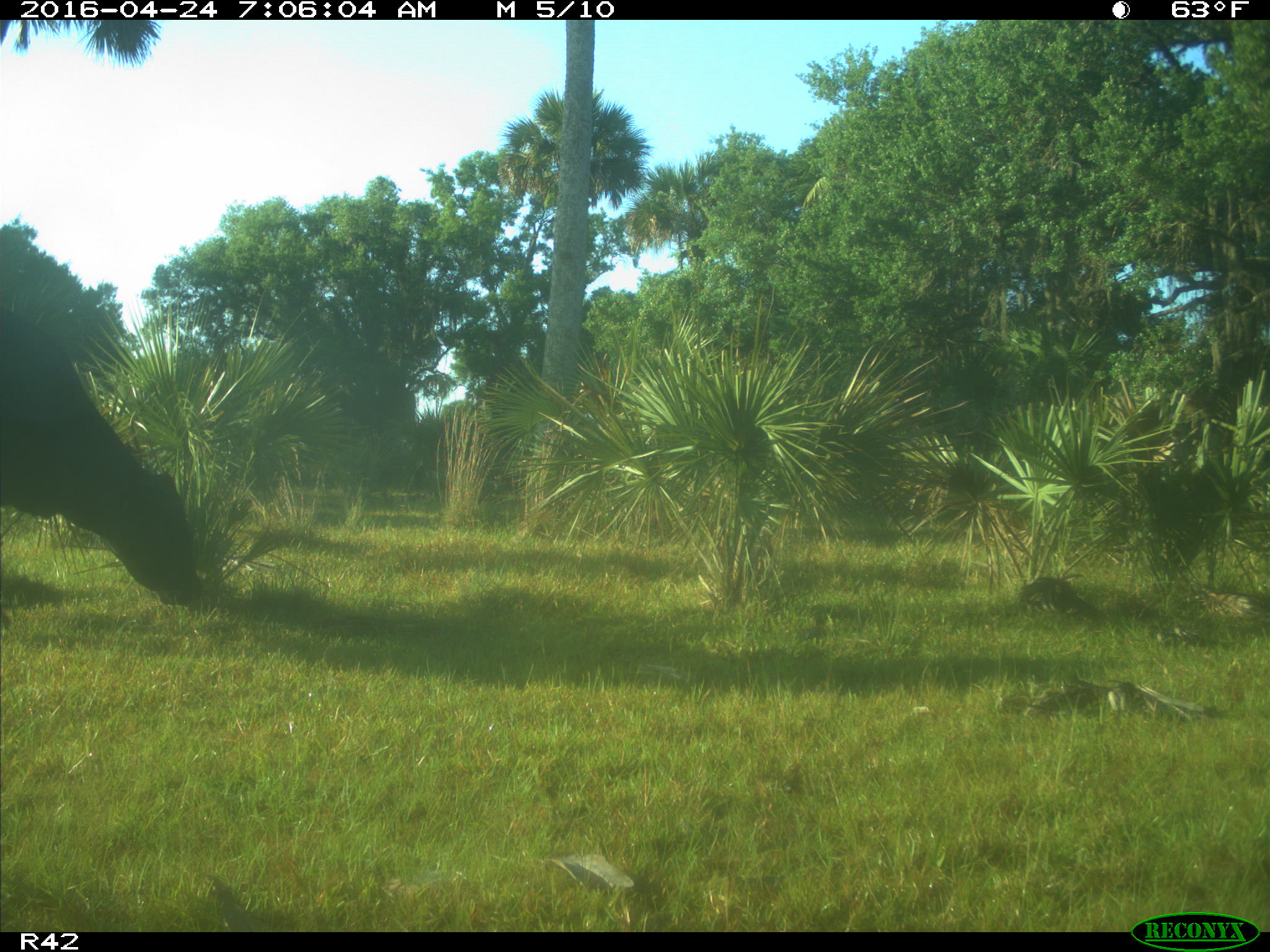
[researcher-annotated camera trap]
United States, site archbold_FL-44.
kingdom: Animalia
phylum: Chordata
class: Mammalia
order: Artiodactyla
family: Bovidae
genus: Bos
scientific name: Bos taurus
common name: domestic cow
Bos taurus (domestic cow).